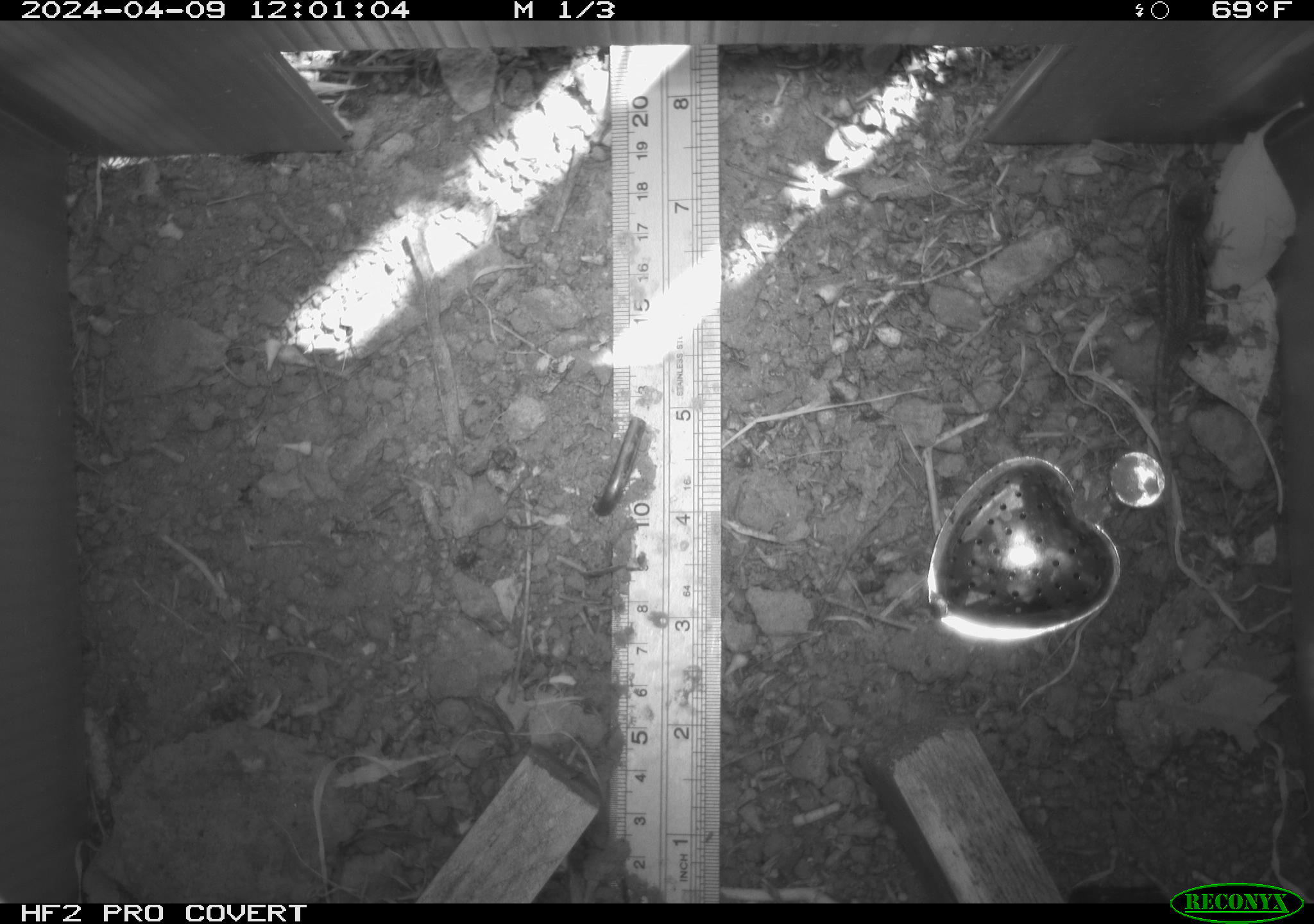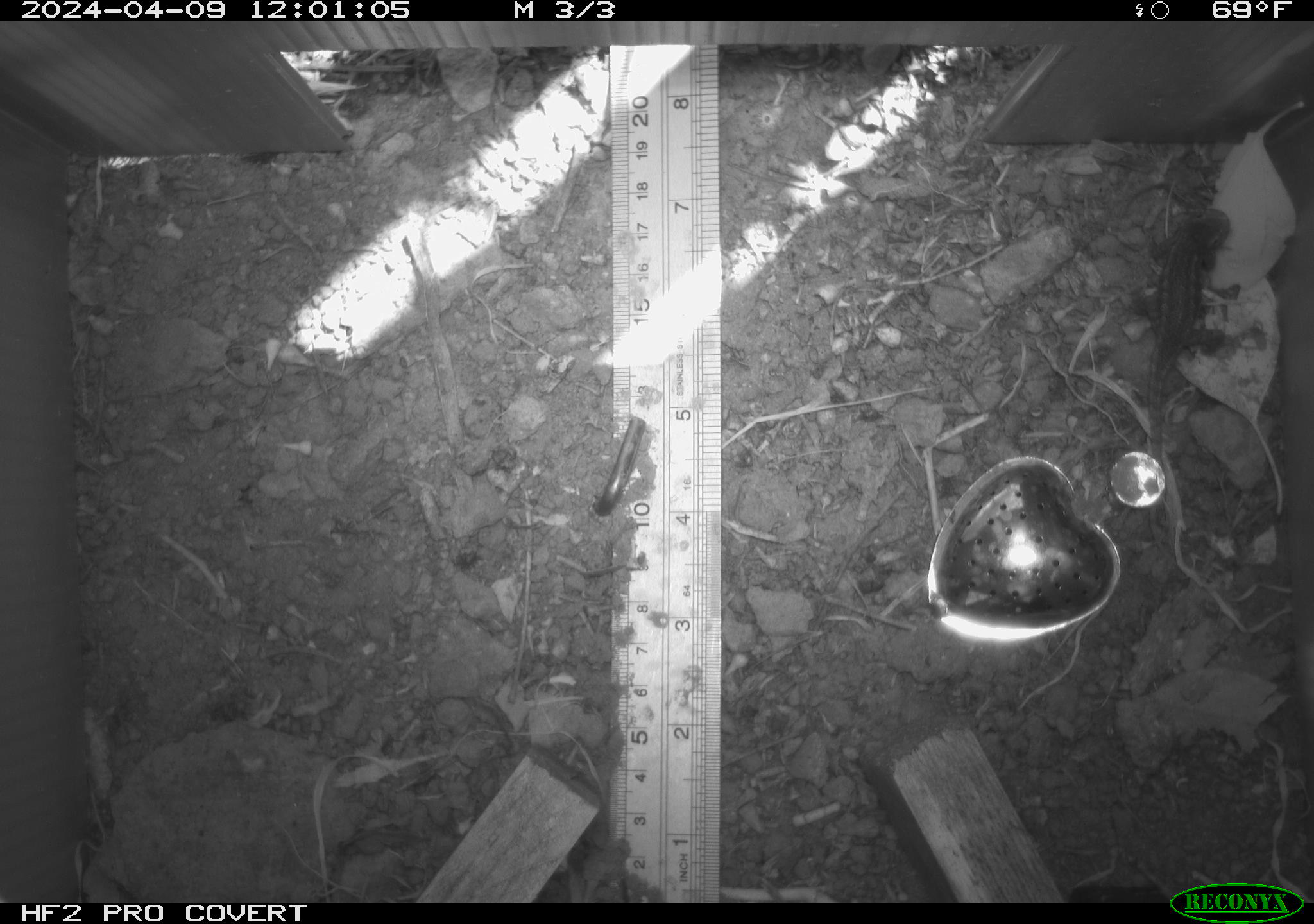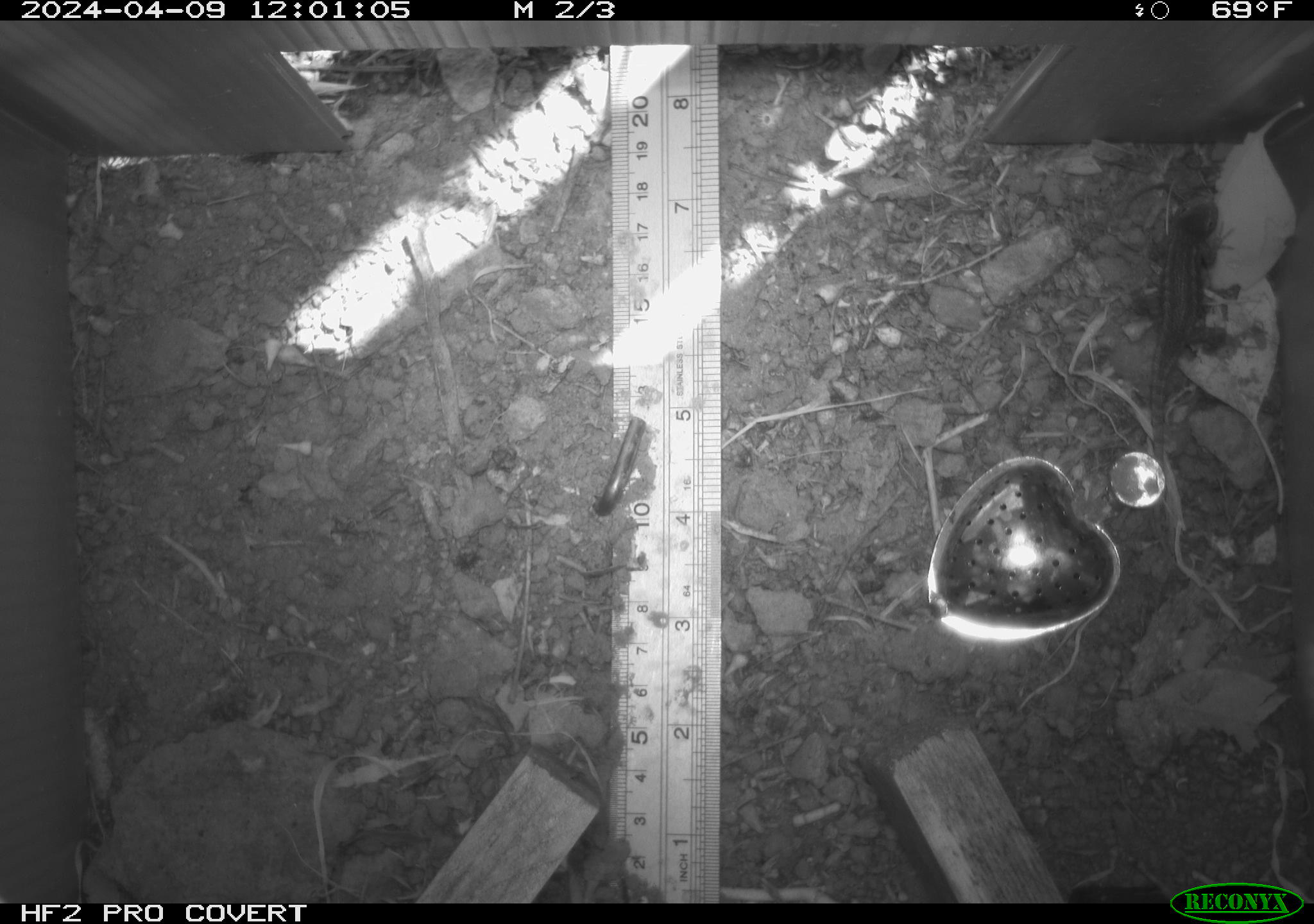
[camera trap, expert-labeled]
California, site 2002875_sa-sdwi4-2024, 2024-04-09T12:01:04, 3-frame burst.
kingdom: Animalia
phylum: Chordata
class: Reptilia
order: Squamata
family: Phrynosomatidae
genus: Sceloporus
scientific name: Sceloporus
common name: spiny lizards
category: sceloporus species